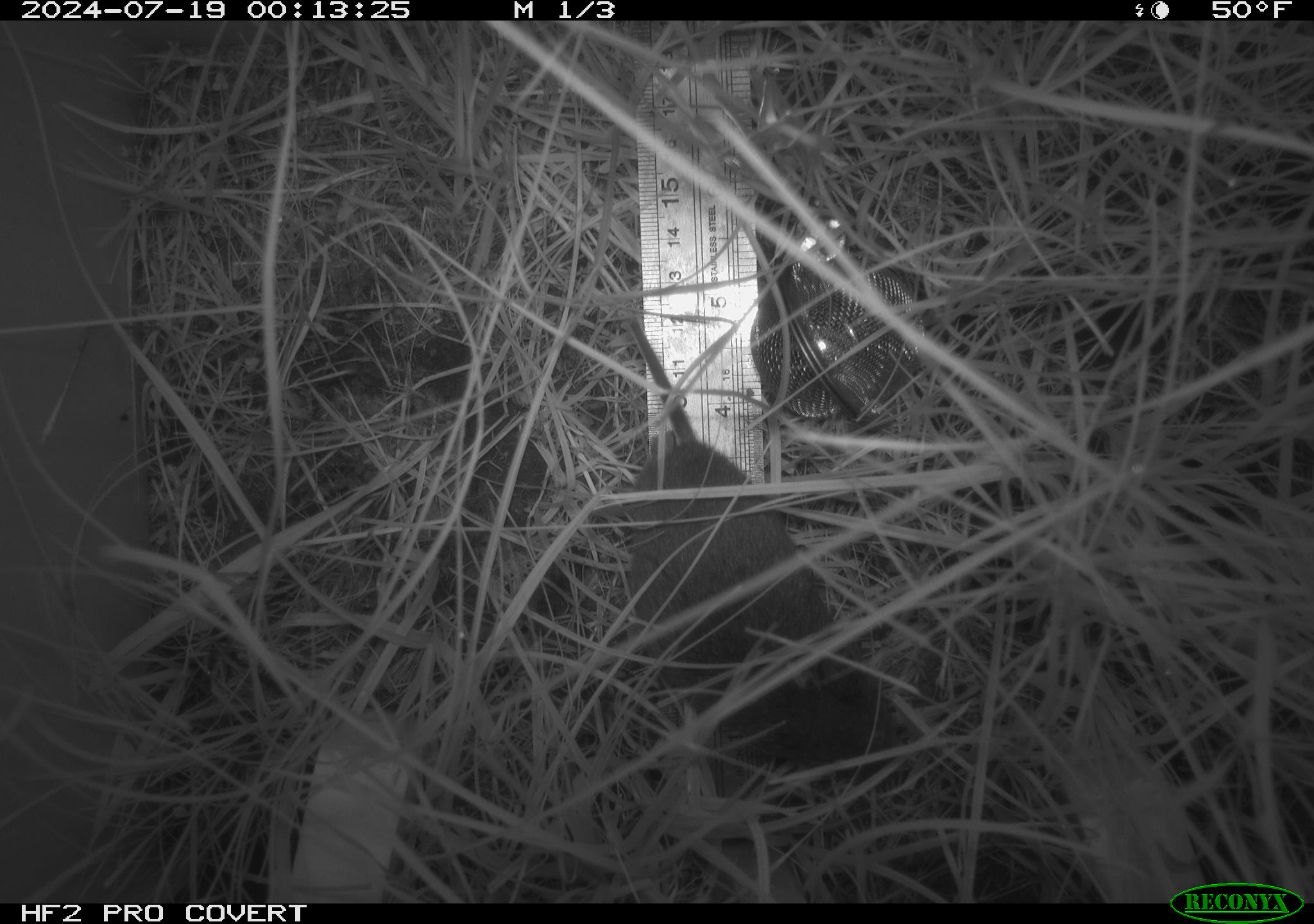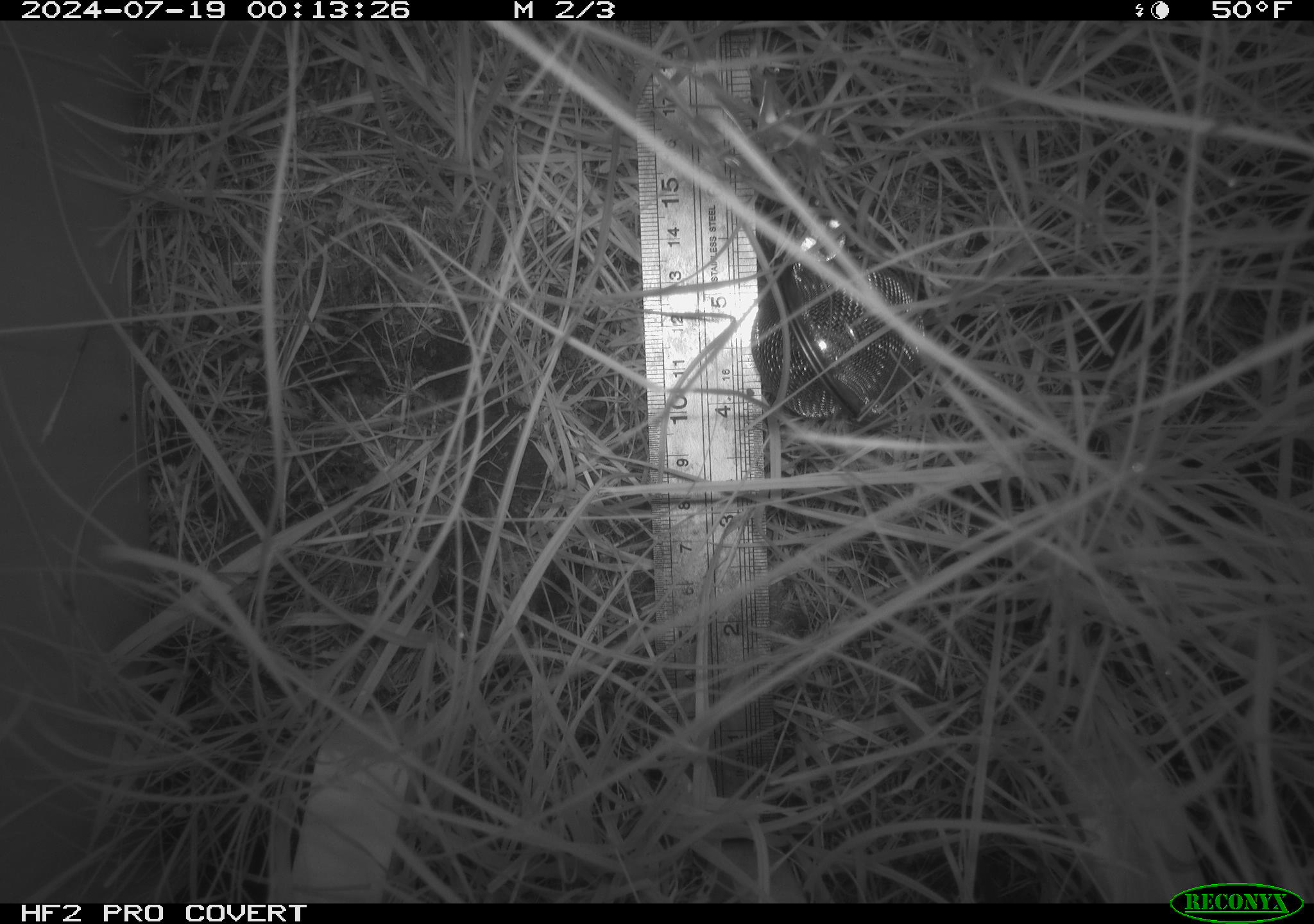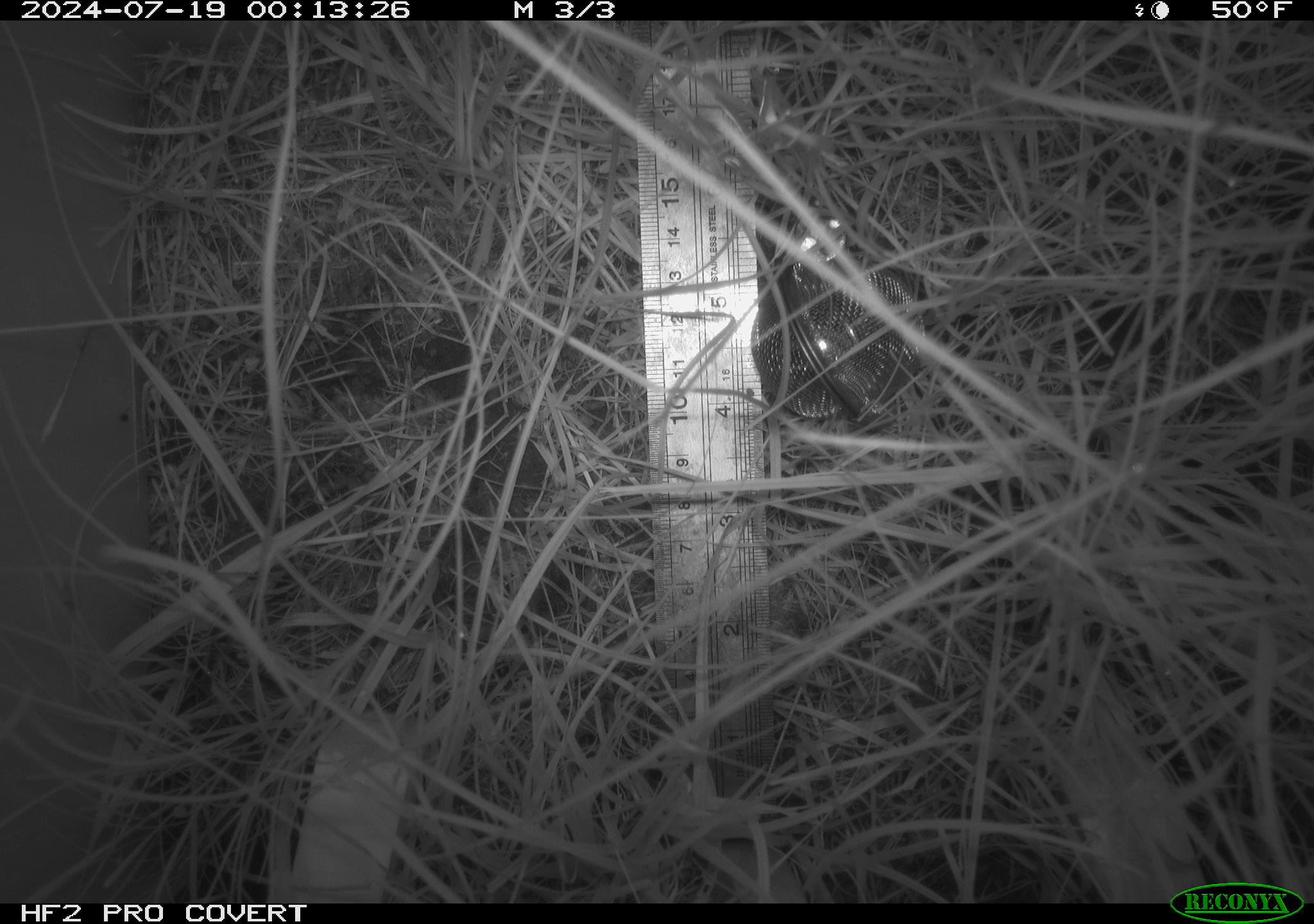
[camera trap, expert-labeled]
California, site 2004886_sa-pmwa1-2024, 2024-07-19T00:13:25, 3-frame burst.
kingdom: Animalia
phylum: Chordata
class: Mammalia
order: Rodentia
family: Cricetidae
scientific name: Arvicolinae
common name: voles, lemmings, and muskrats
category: arvicolinae subfamily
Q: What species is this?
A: Arvicolinae subfamily (voles, lemmings, and muskrats) (Arvicolinae).